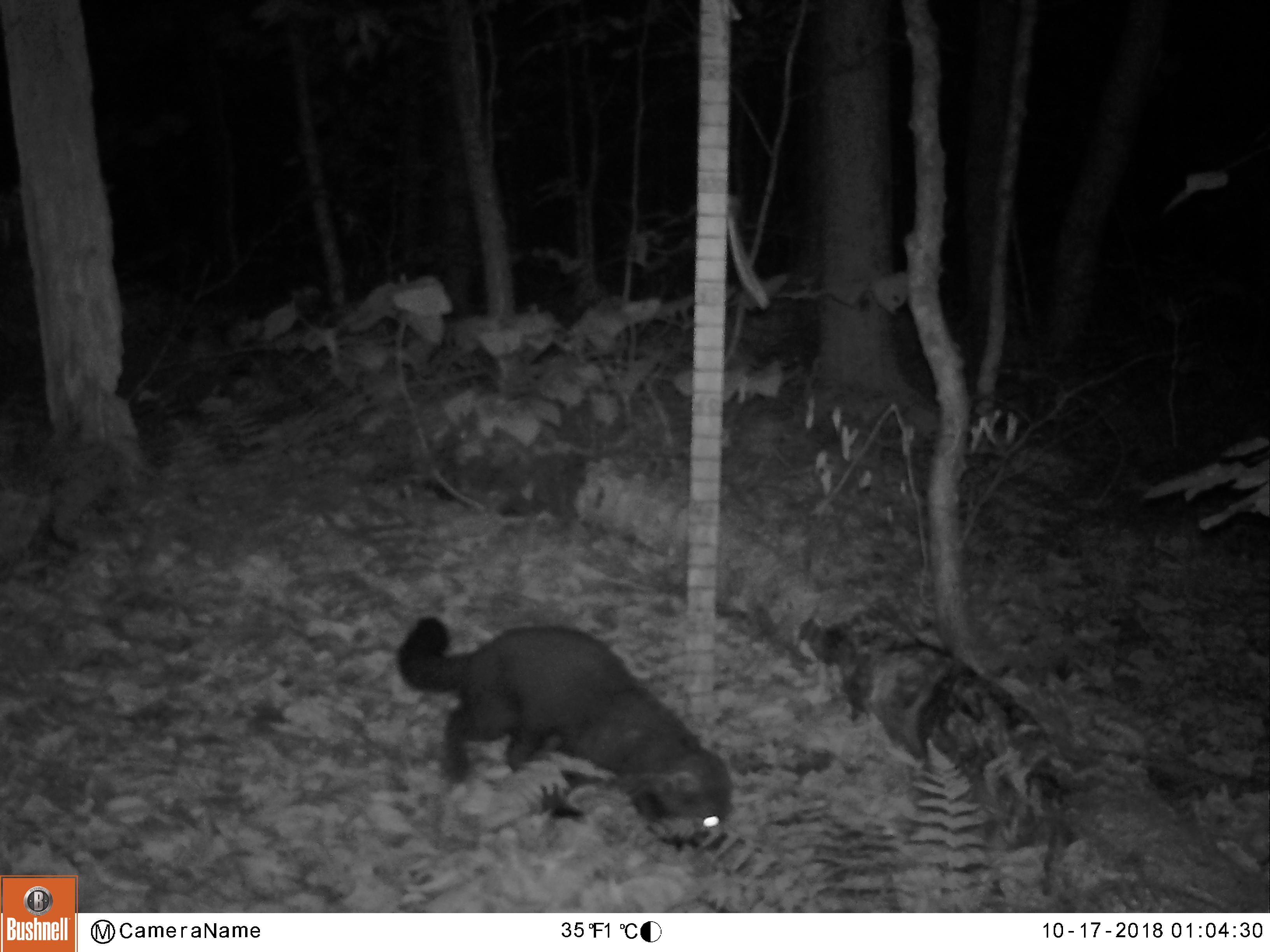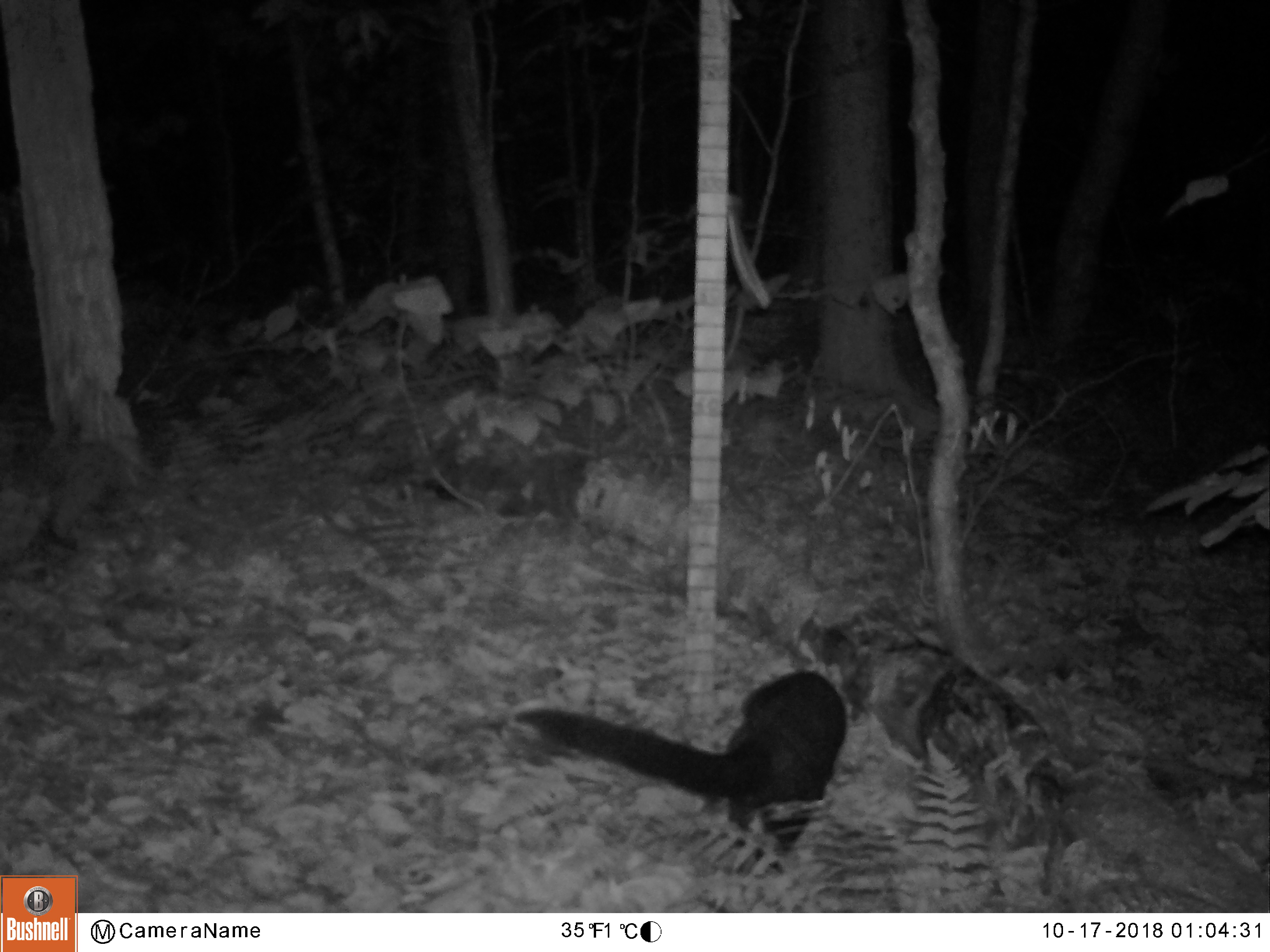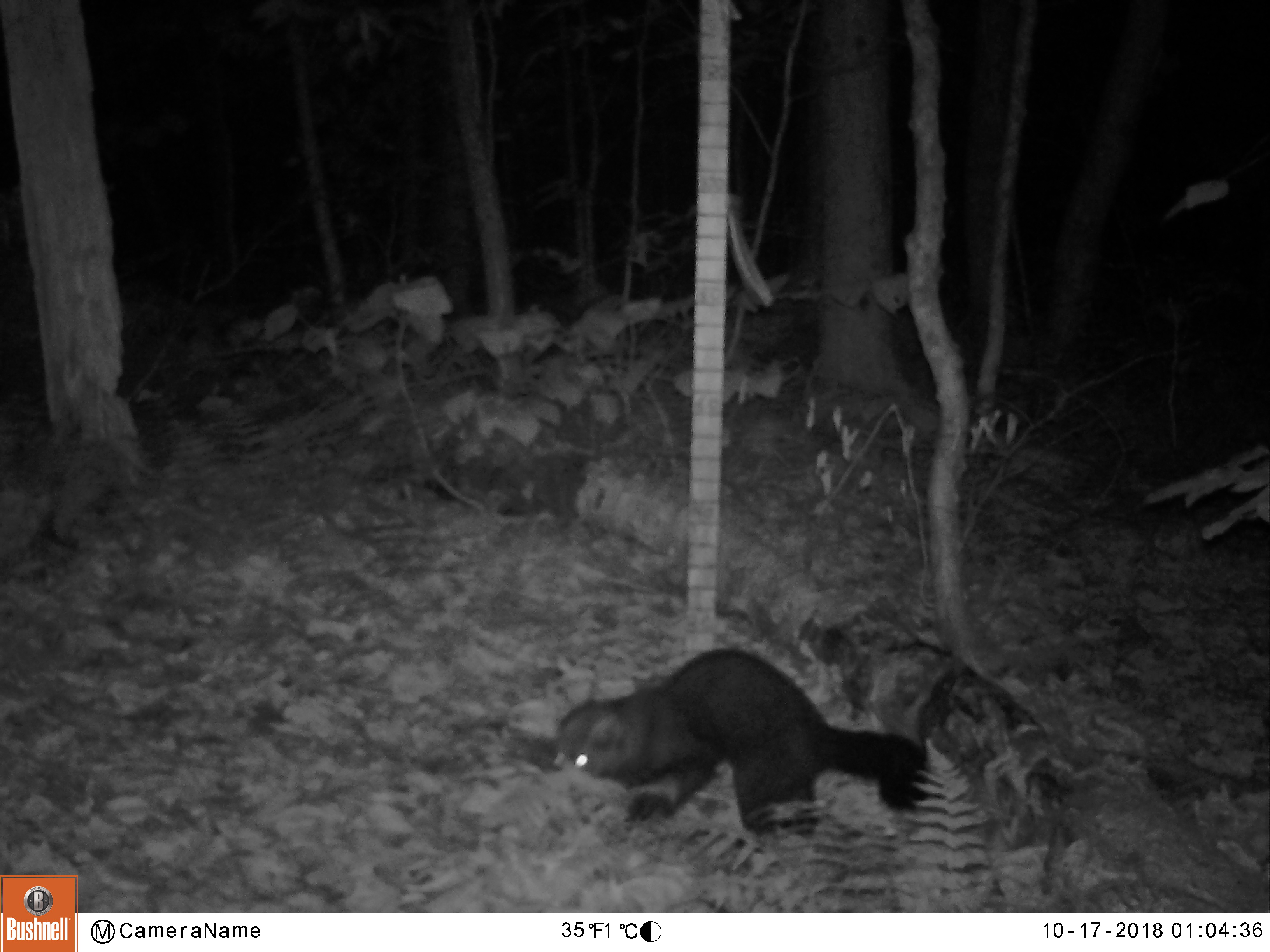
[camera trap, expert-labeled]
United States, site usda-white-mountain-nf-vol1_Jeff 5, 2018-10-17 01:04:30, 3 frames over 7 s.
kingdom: Animalia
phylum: Chordata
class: Mammalia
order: Carnivora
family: Mustelidae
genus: Pekania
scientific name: Pekania pennanti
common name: fisher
Fisher (Pekania pennanti).